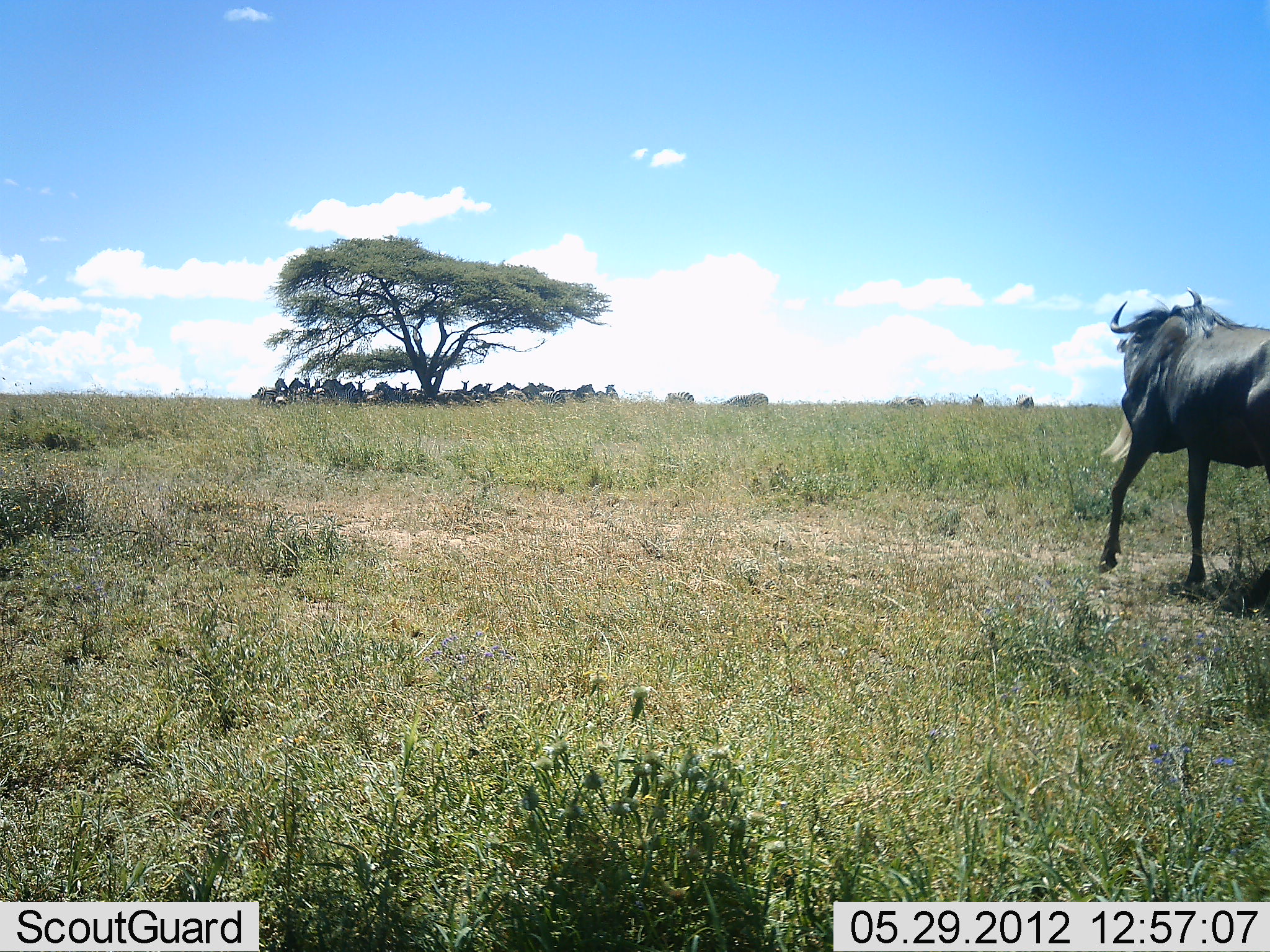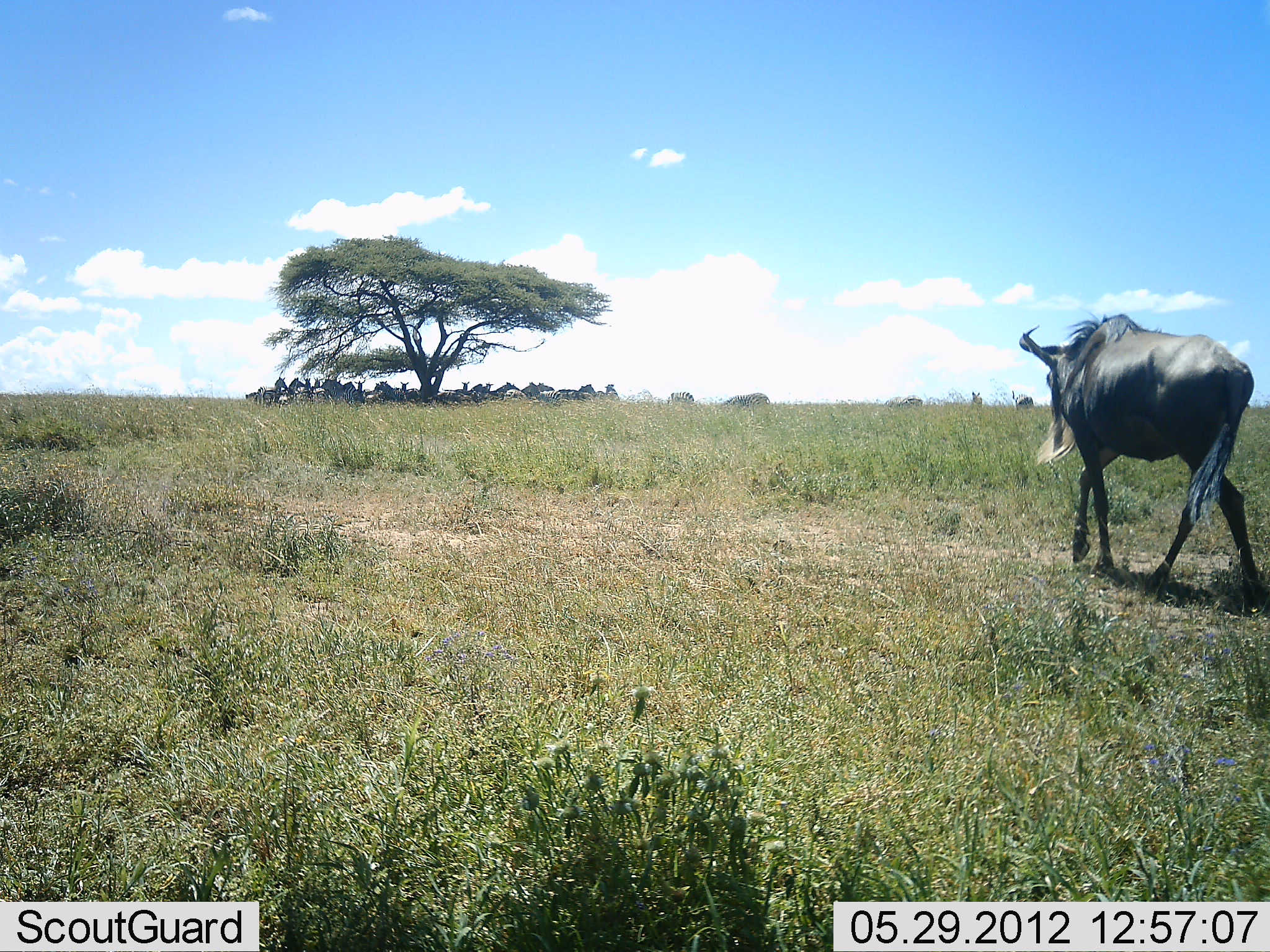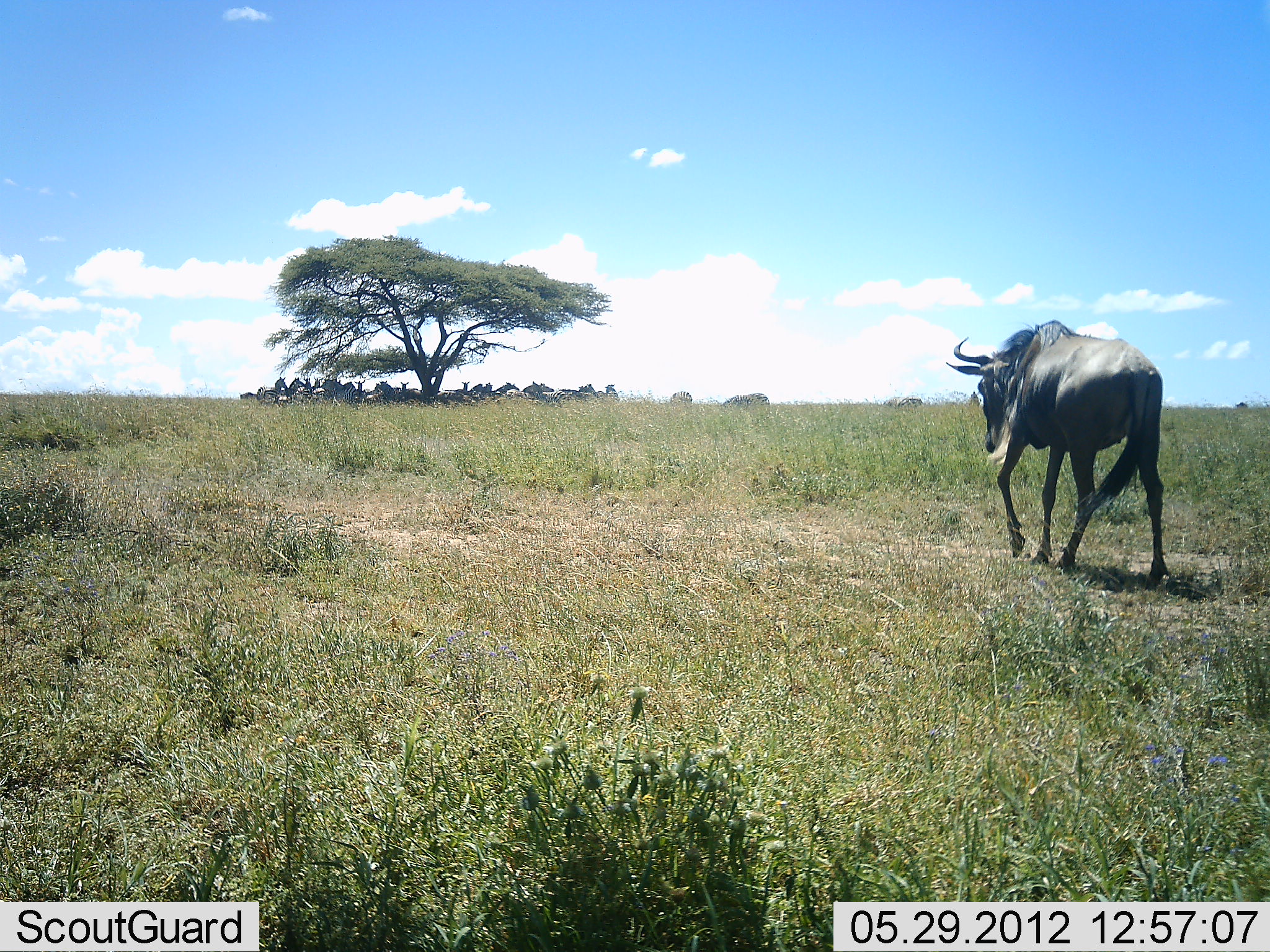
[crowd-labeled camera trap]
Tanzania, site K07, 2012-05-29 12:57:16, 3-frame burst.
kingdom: Animalia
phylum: Chordata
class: Mammalia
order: Artiodactyla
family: Bovidae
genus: Connochaetes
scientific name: Connochaetes taurinus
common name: blue wildebeest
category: wildebeest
Wildebeest (blue wildebeest) (Connochaetes taurinus), count 1. Behavior (volunteer vote fractions): standing 29%, resting 36%, moving 100%, interacting 0%. Young present (vote fraction): 0%. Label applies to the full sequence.